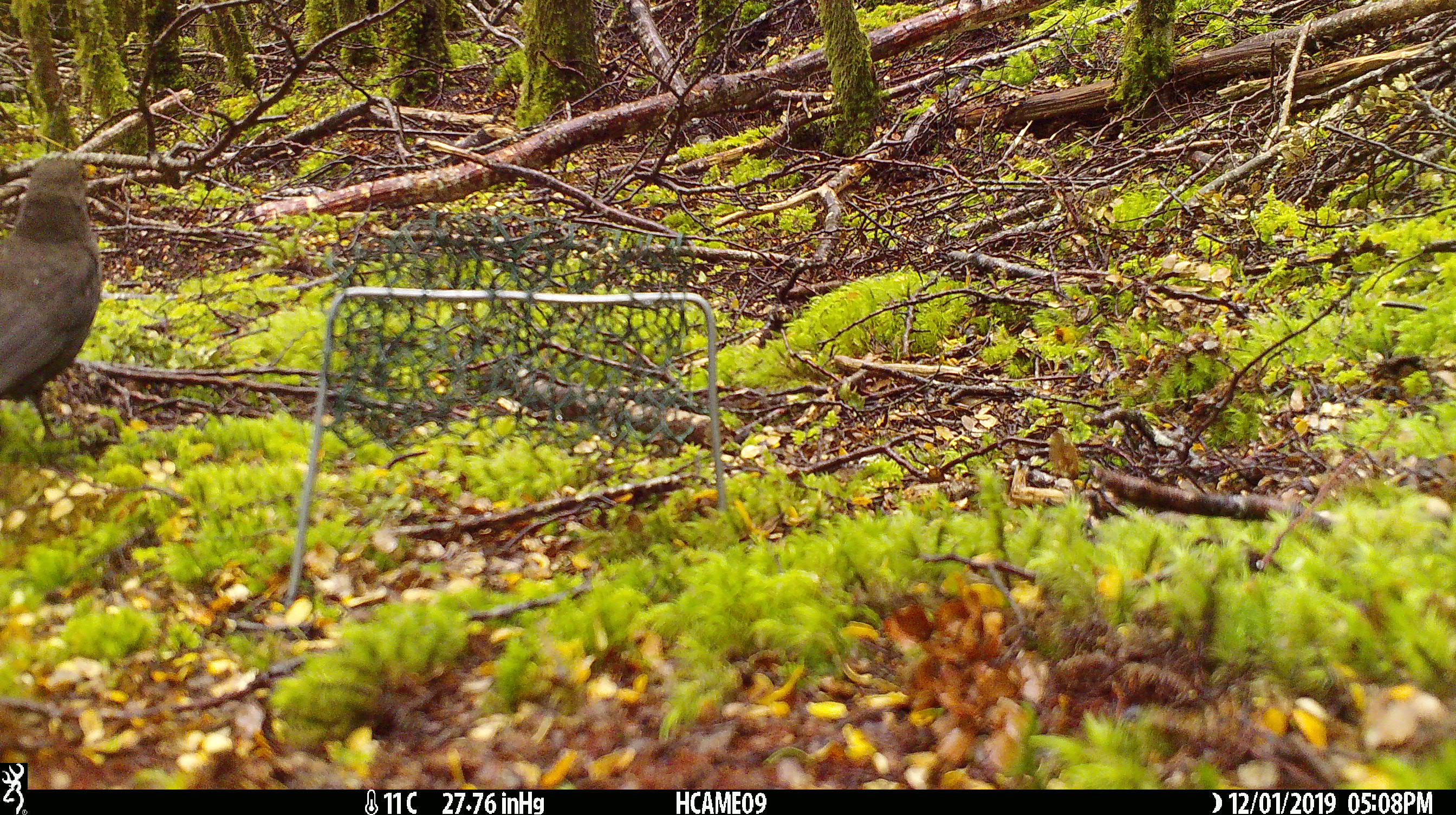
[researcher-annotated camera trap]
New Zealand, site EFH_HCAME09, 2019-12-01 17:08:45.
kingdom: Animalia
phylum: Chordata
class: Aves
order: Passeriformes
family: Turdidae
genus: Turdus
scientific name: Turdus merula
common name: eurasian blackbird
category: blackbird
Blackbird (eurasian blackbird) (Turdus merula).